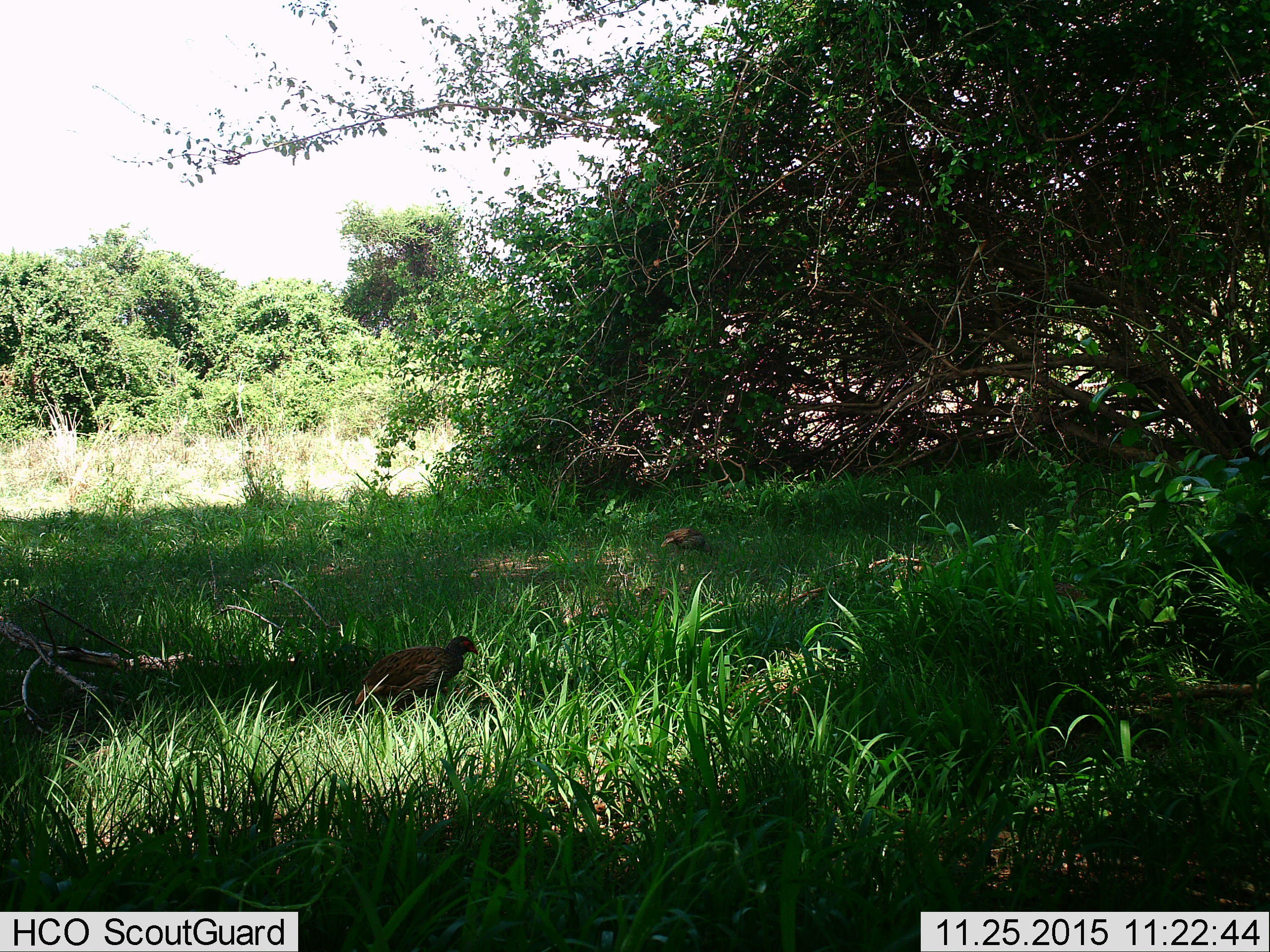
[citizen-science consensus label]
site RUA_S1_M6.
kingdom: Animalia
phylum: Chordata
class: Aves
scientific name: Aves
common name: bird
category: birdother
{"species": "birdother (bird) (Aves)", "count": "2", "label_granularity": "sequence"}